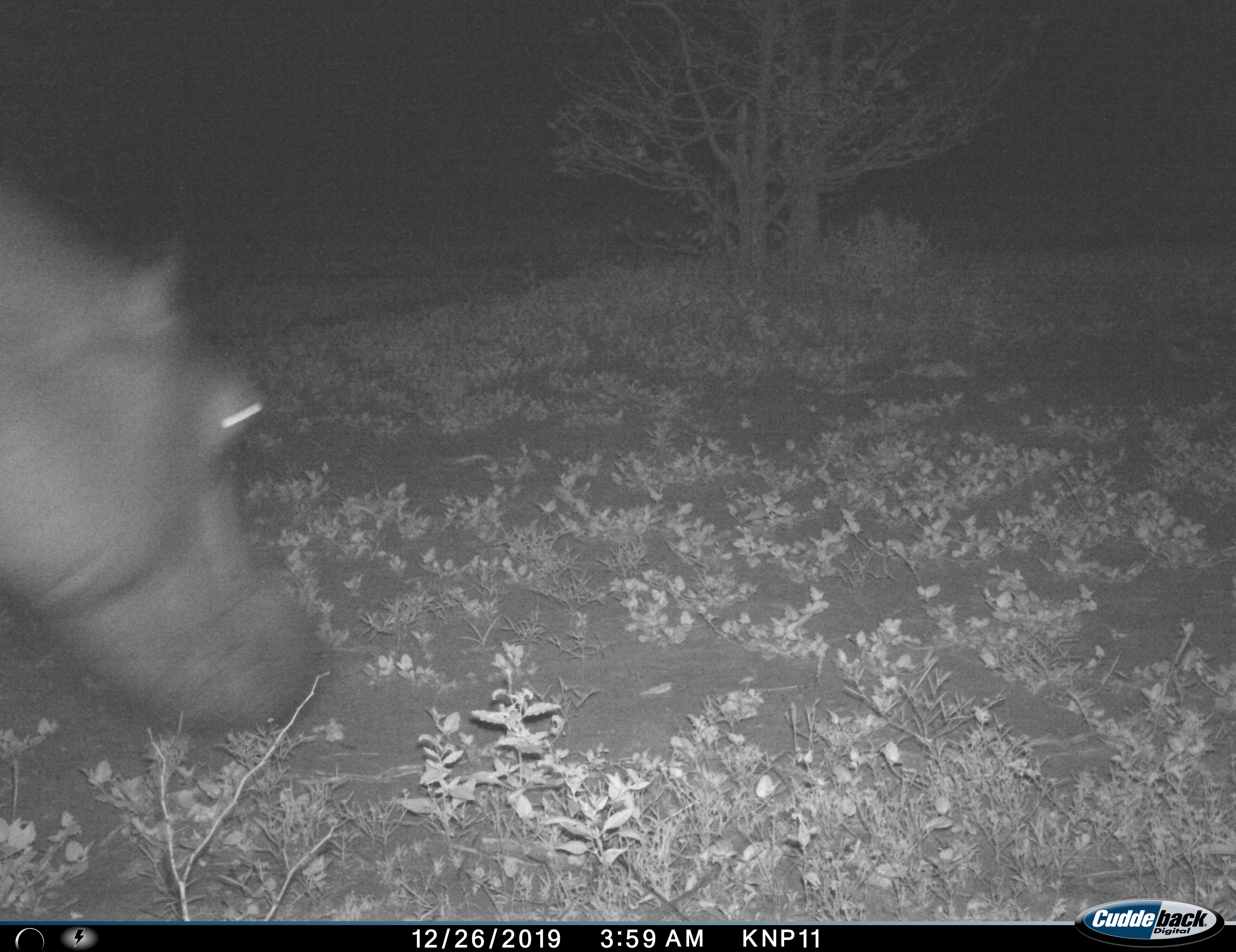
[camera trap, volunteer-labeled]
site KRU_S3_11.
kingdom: Animalia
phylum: Chordata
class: Mammalia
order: Artiodactyla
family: Hippopotamidae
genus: Hippopotamus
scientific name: Hippopotamus amphibius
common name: hippopotamus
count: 1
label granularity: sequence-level